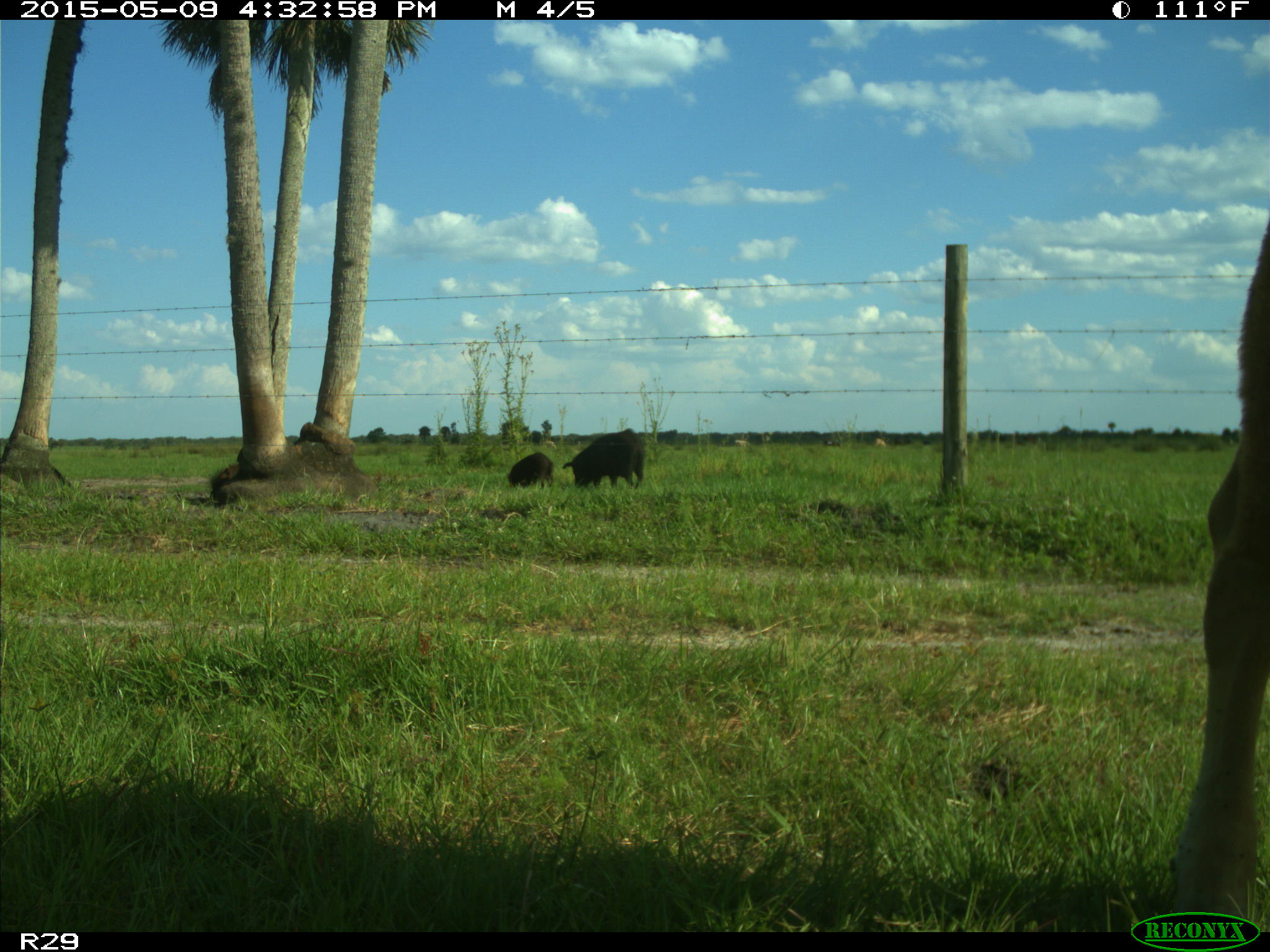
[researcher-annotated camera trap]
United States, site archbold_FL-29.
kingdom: Animalia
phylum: Chordata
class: Mammalia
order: Artiodactyla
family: Suidae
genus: Sus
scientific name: Sus scrofa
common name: wild boar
Sus scrofa (wild boar).